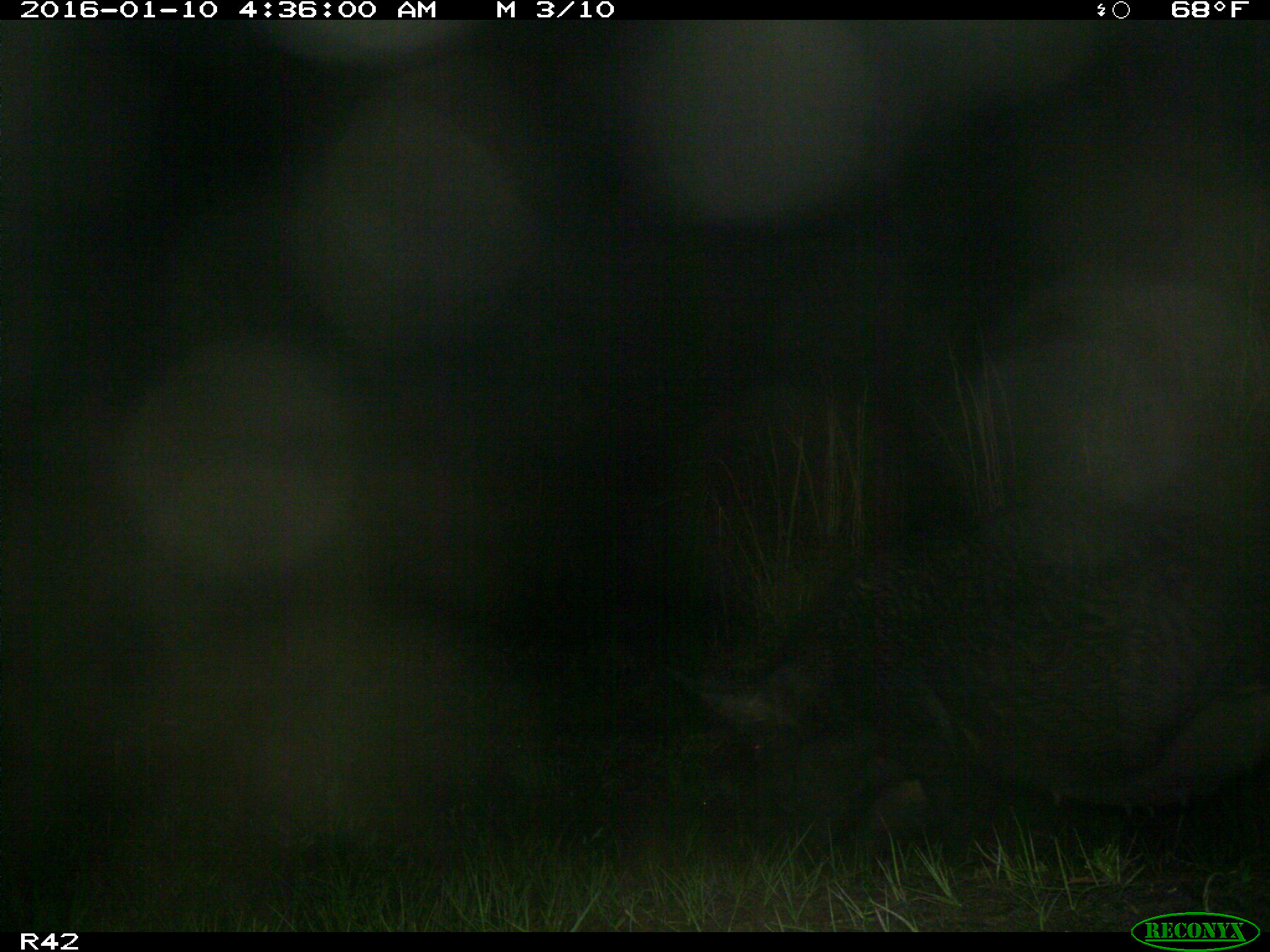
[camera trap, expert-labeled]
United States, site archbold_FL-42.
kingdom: Animalia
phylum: Chordata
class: Mammalia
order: Artiodactyla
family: Suidae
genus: Sus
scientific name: Sus scrofa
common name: wild boar